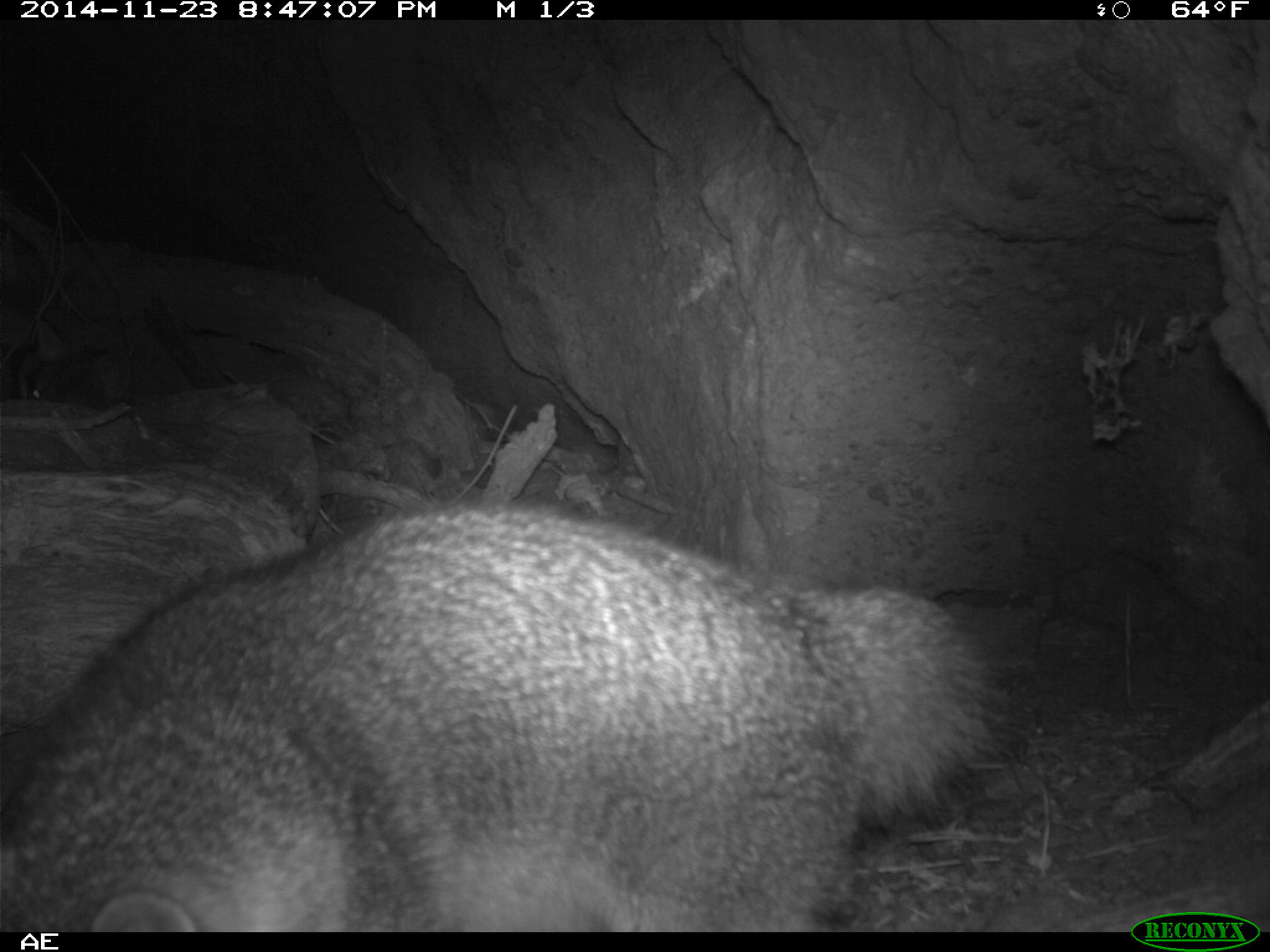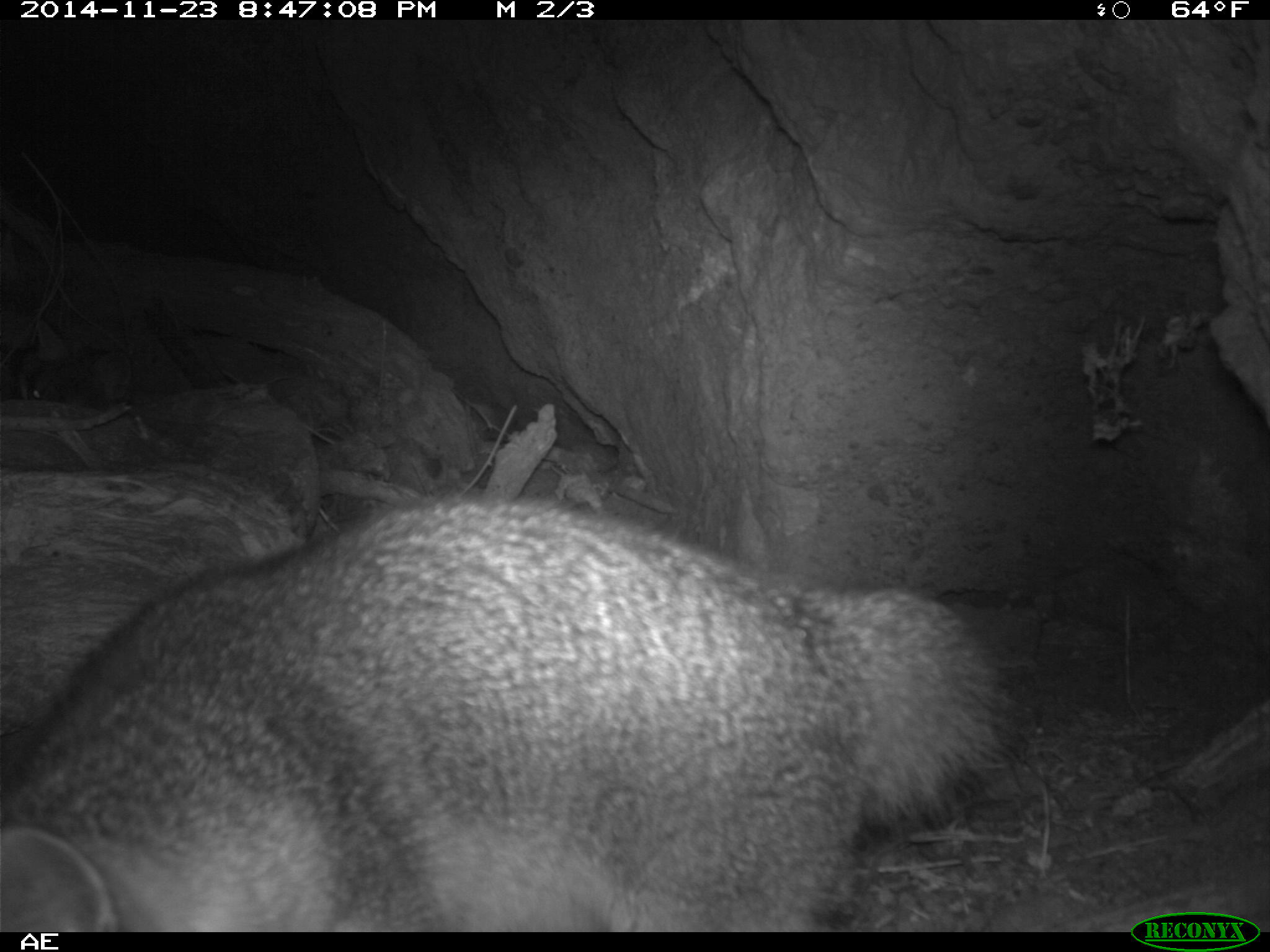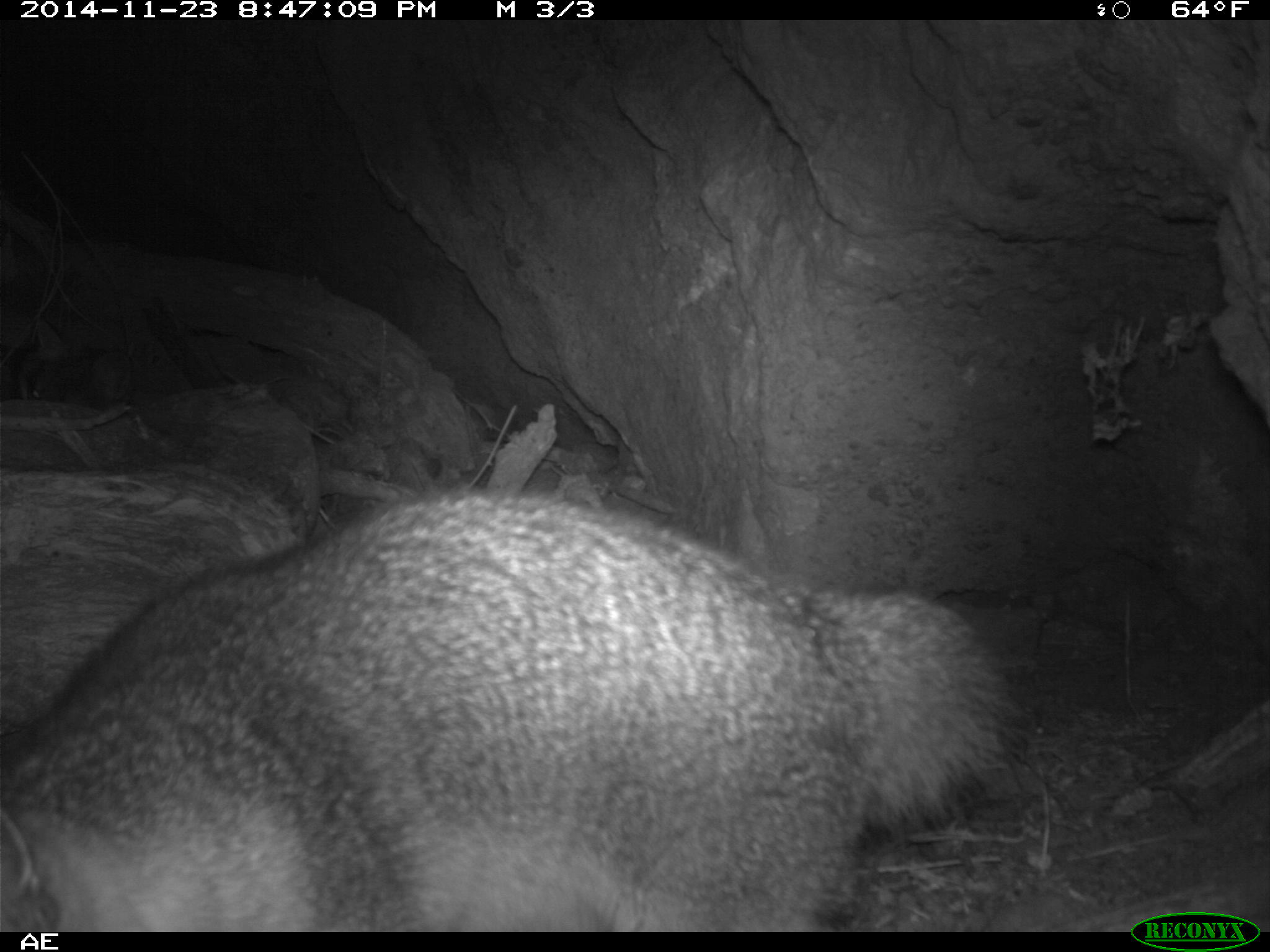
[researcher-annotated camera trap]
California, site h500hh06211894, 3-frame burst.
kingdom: Animalia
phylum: Chordata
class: Mammalia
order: Carnivora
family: Canidae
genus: Urocyon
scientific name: Urocyon littoralis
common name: island fox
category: fox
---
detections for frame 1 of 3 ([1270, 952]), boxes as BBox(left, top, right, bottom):
fox: BBox(0, 497, 1022, 932)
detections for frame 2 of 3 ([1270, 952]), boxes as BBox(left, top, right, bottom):
fox: BBox(0, 494, 1029, 931)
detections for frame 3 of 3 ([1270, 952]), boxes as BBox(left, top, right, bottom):
fox: BBox(0, 481, 1023, 932)